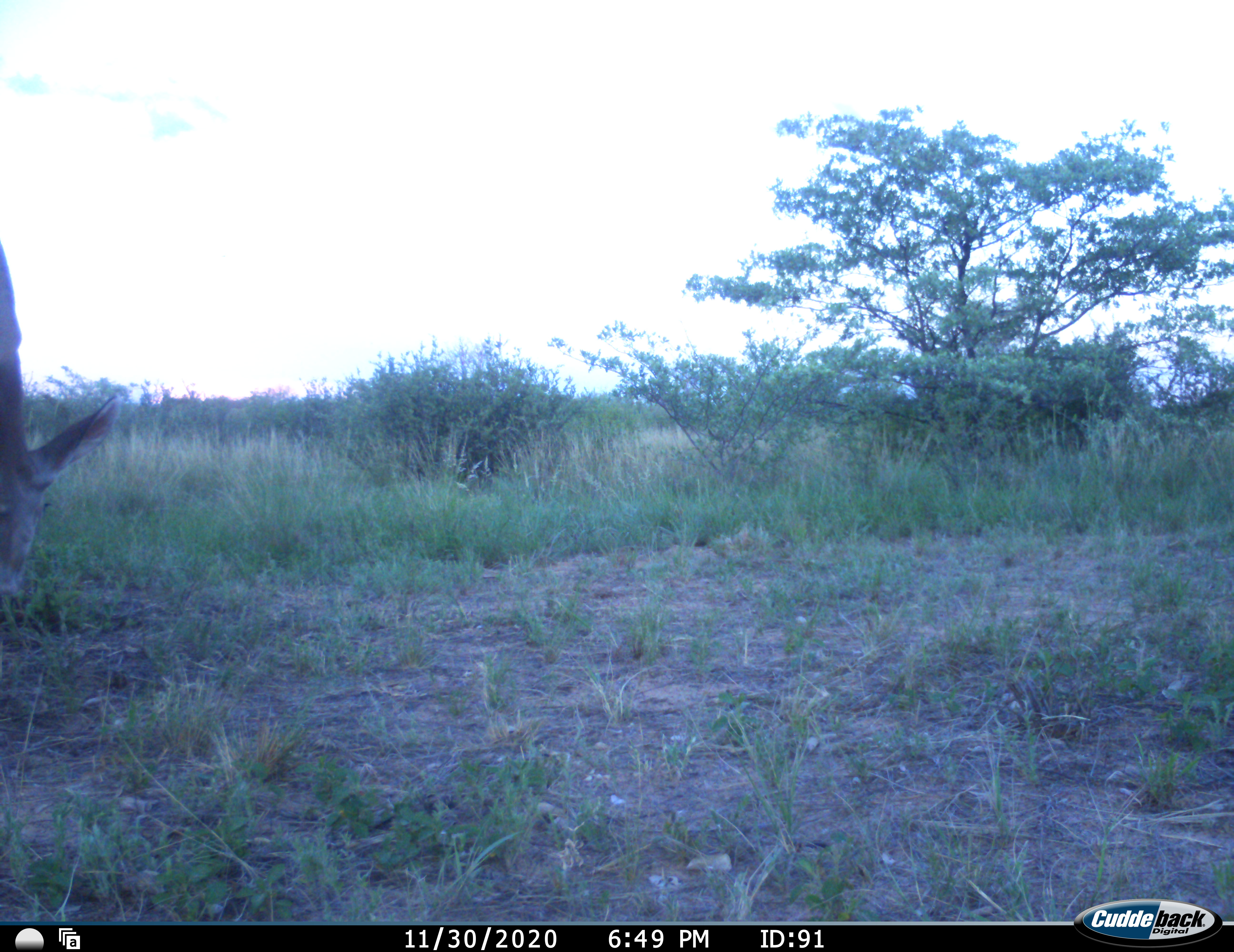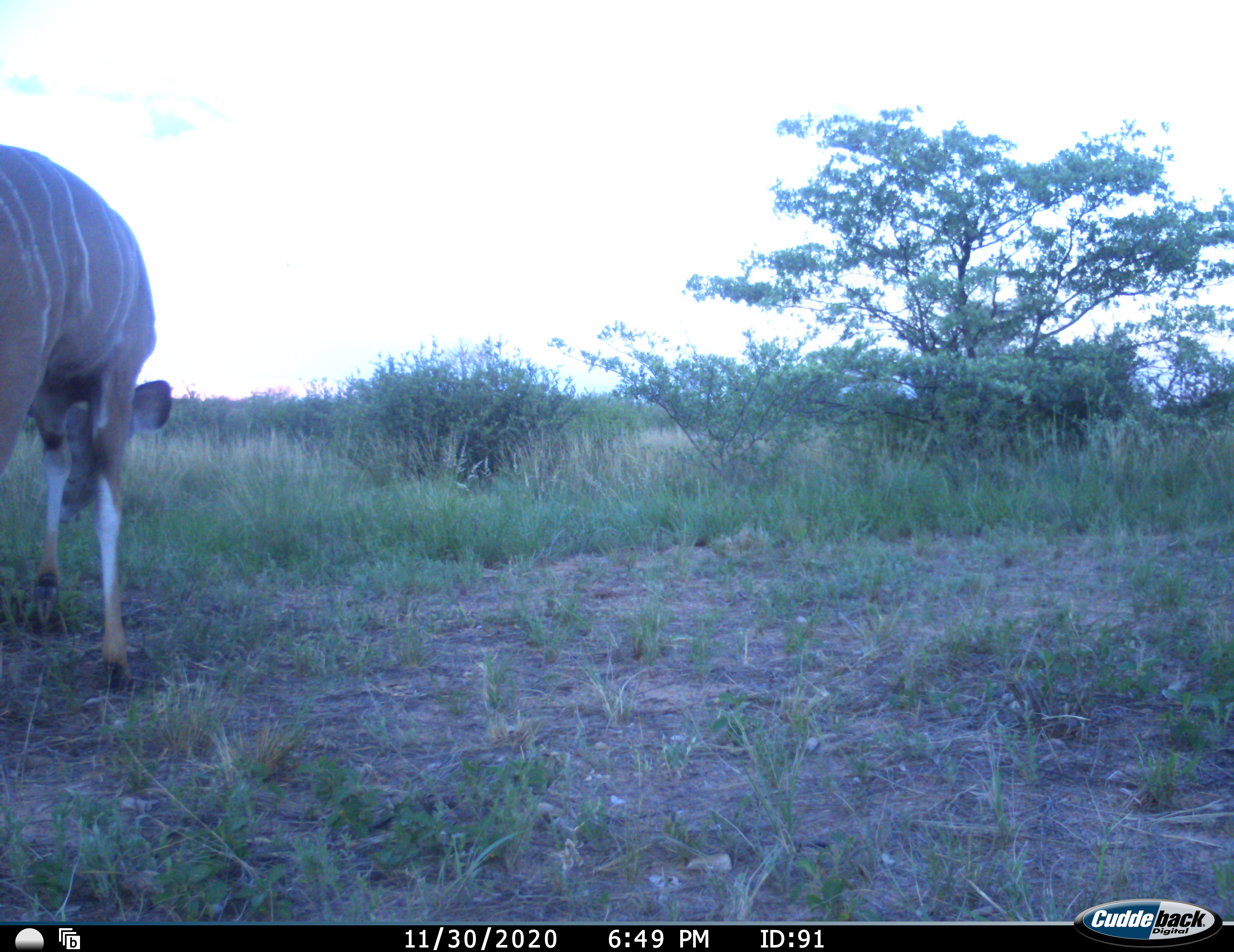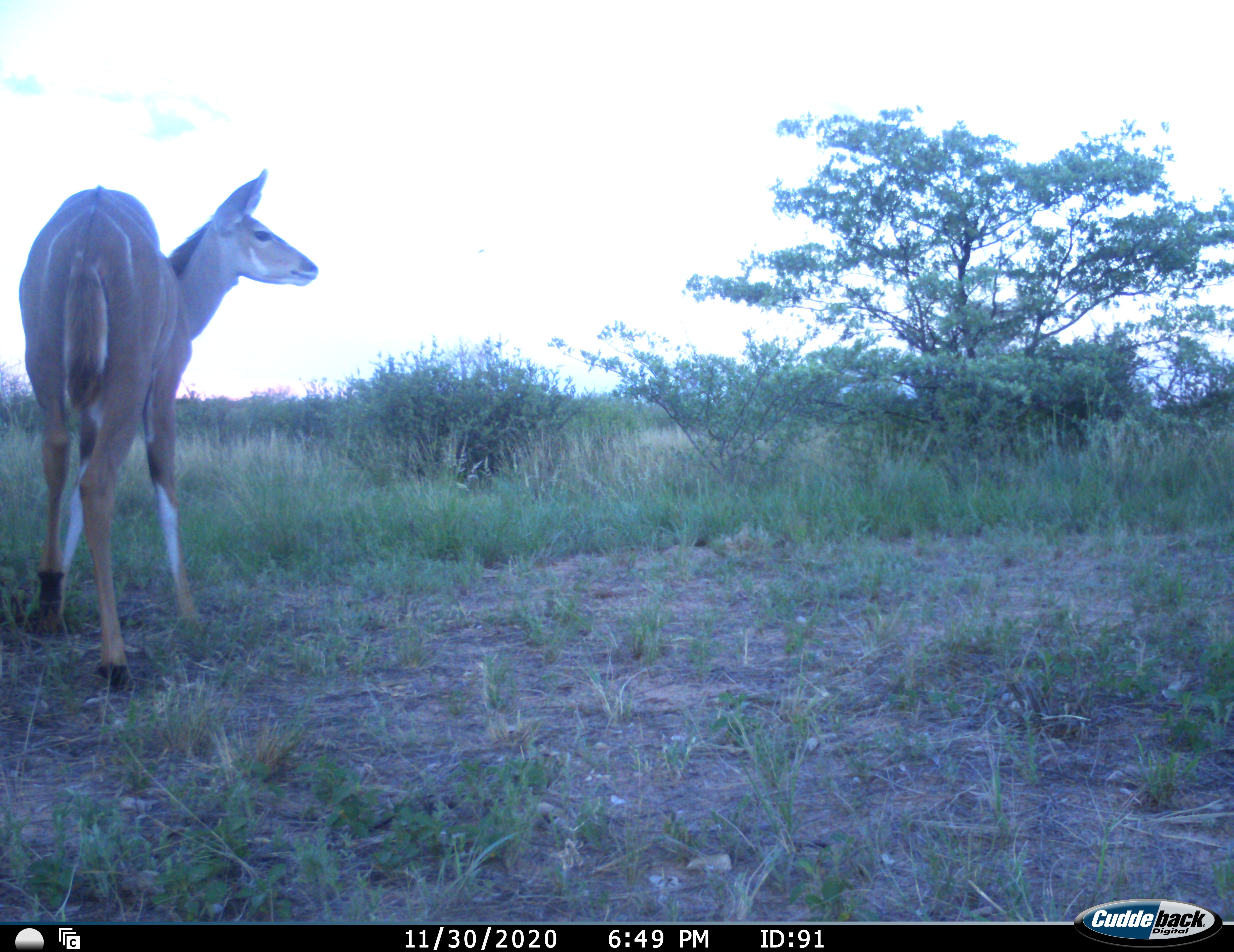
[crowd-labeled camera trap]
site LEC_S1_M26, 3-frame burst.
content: unidentified animal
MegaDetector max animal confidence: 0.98